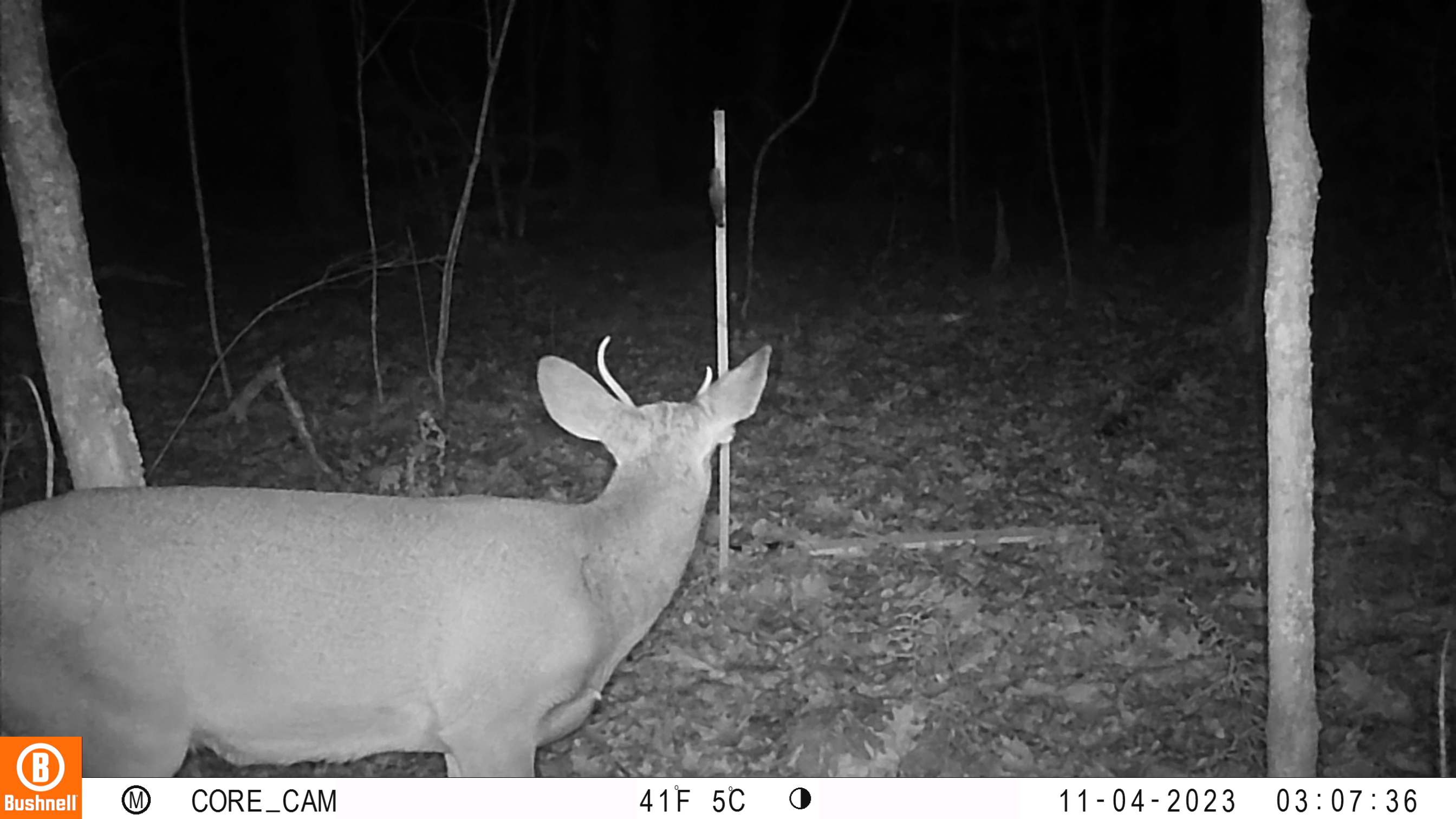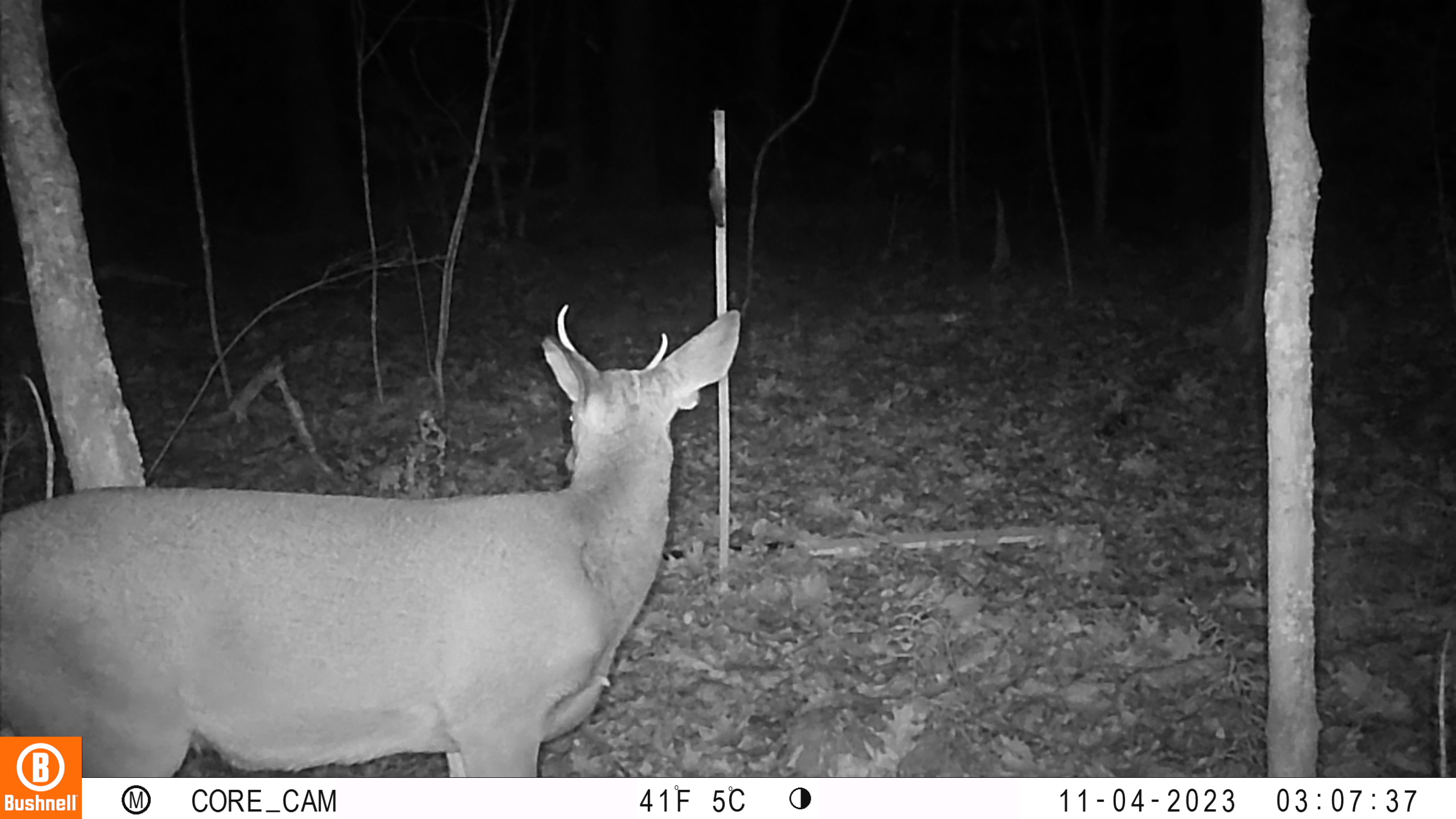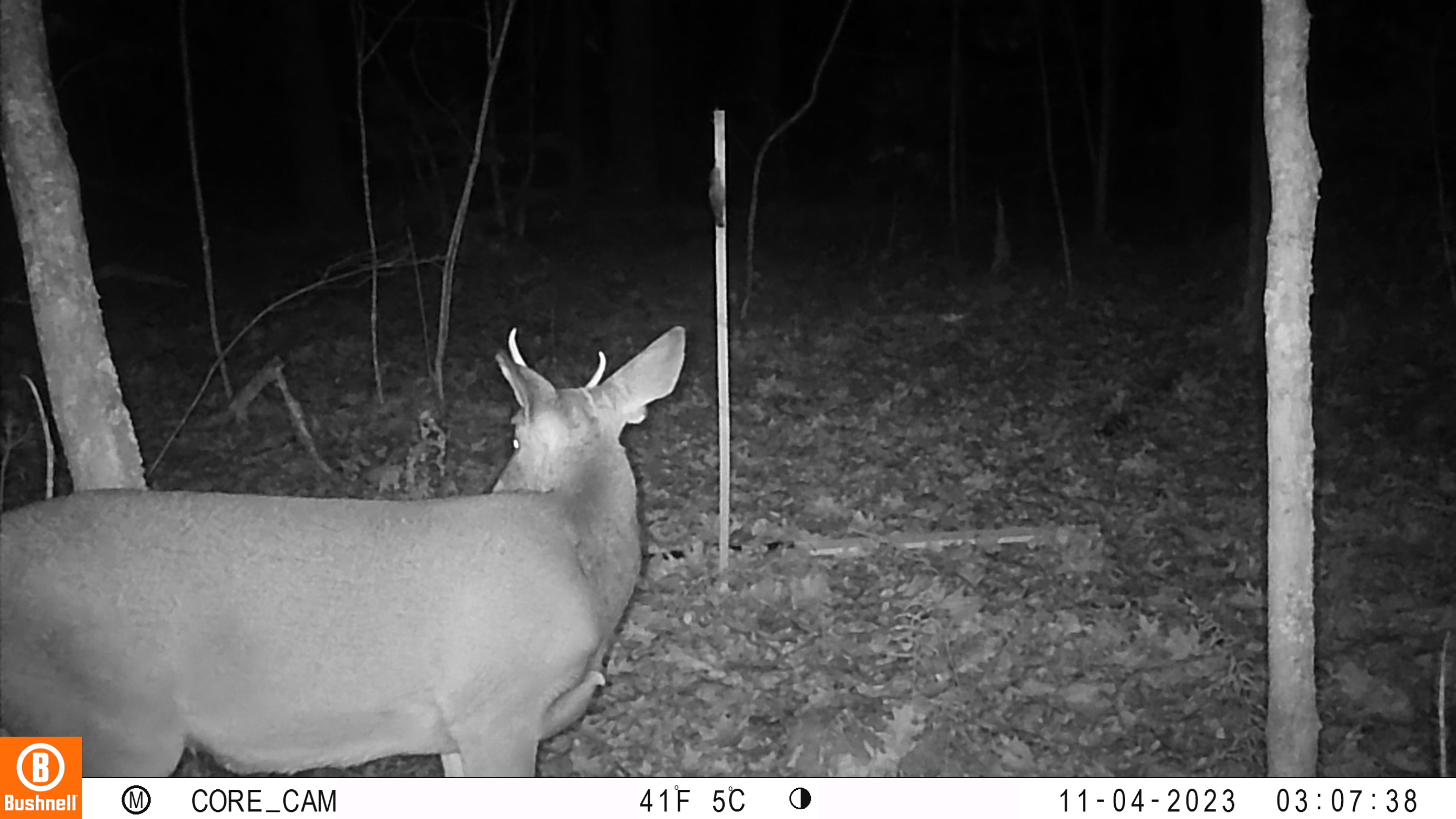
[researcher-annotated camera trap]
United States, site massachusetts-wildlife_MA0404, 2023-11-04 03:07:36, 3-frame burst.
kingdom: Animalia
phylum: Chordata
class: Mammalia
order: Artiodactyla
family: Cervidae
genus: Odocoileus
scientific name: Odocoileus virginianus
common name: white-tailed deer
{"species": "white-tailed deer (Odocoileus virginianus)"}